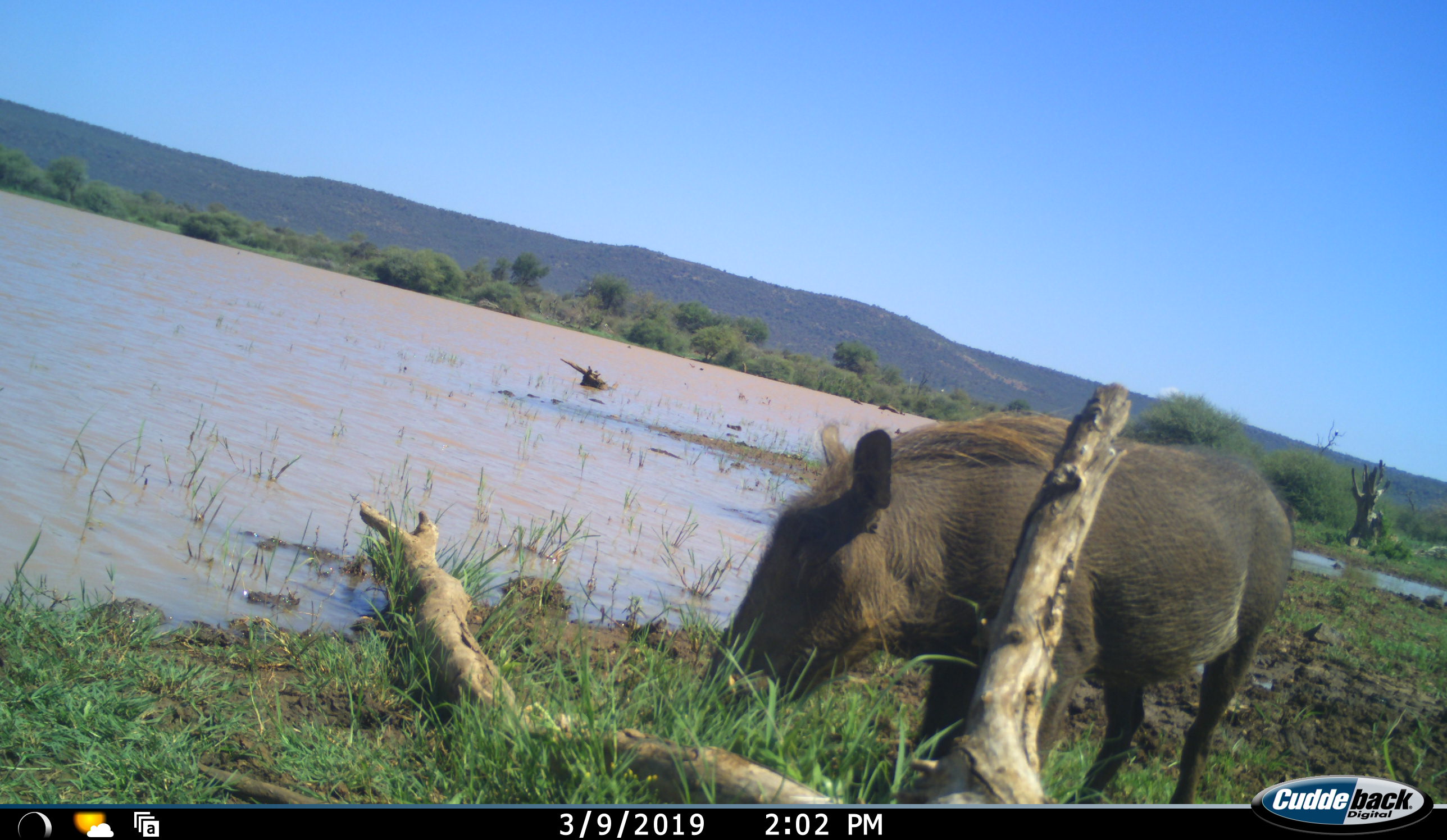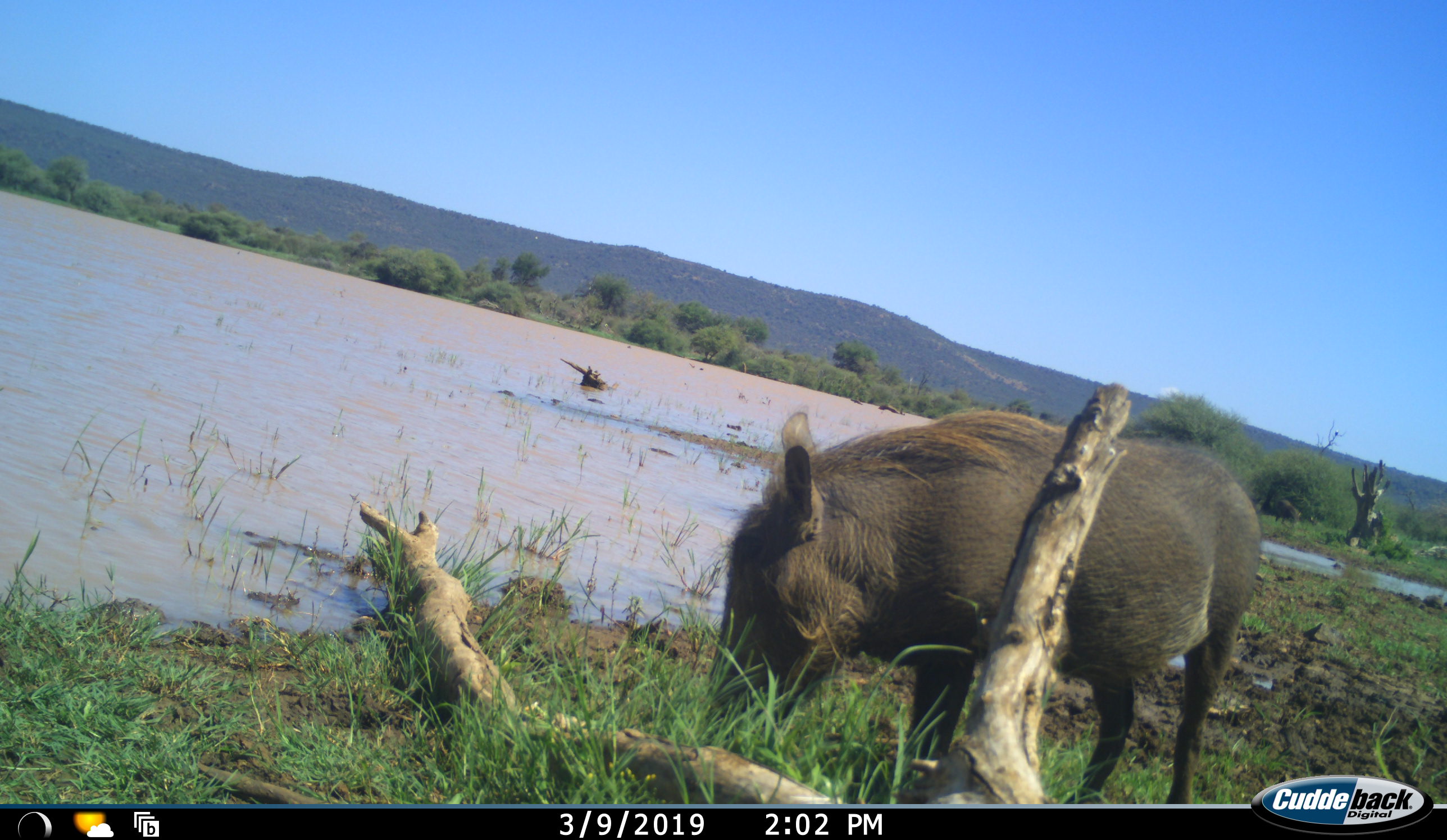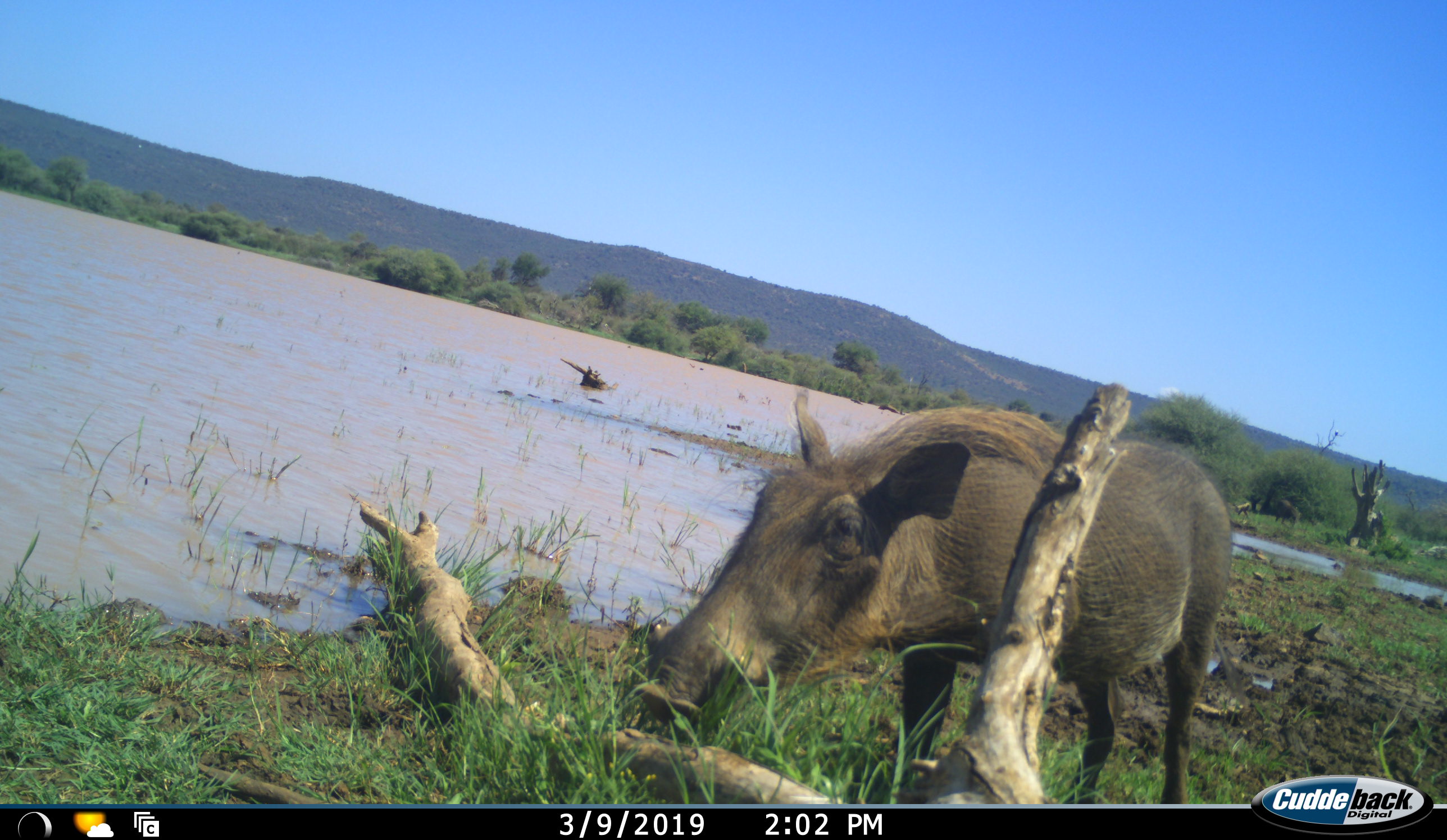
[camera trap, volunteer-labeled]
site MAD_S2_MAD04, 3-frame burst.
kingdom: Animalia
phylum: Chordata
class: Mammalia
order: Artiodactyla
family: Suidae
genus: Phacochoerus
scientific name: Phacochoerus africanus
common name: warthog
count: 1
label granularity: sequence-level